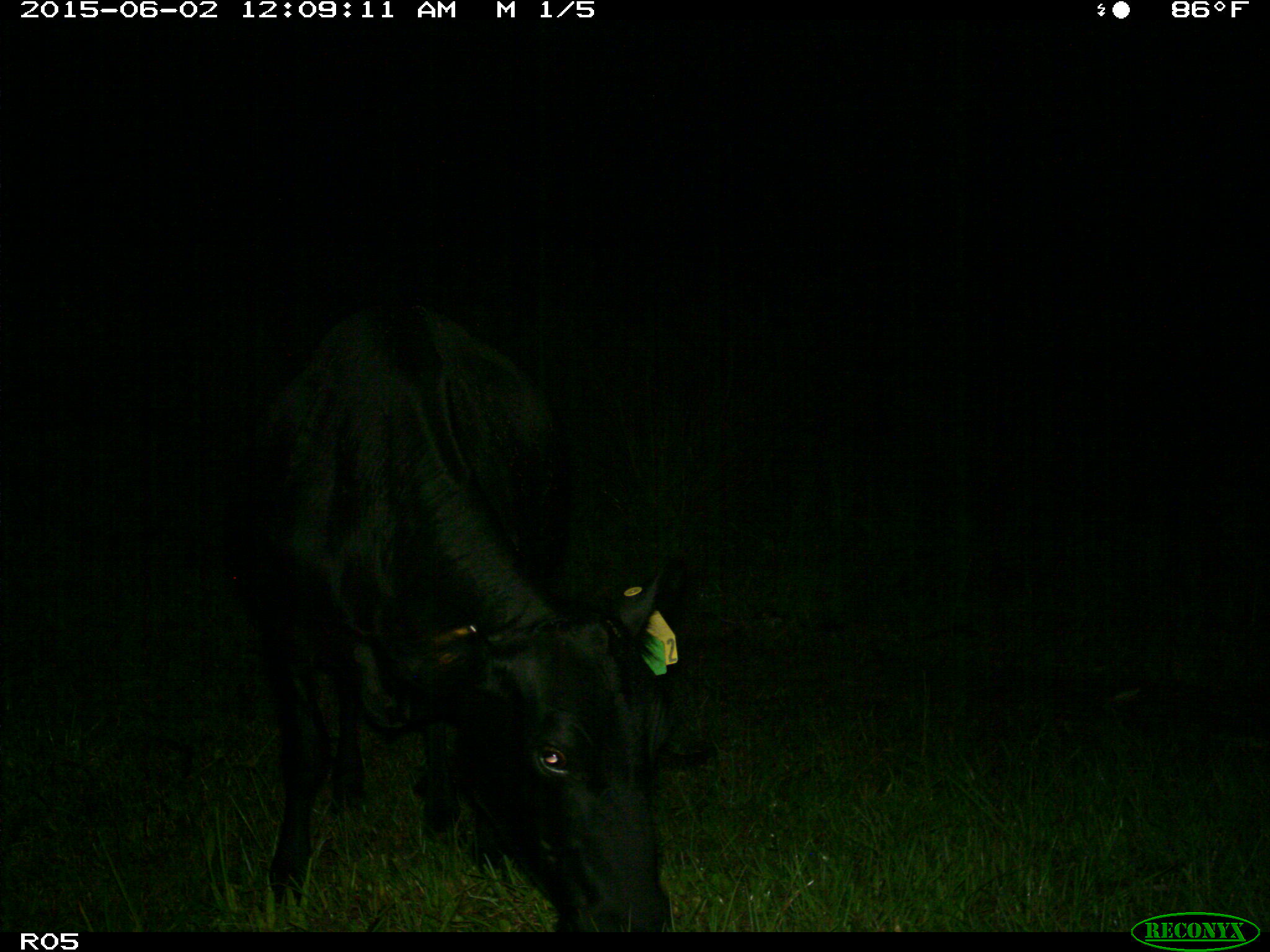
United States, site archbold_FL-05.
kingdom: Animalia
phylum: Chordata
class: Mammalia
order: Artiodactyla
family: Bovidae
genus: Bos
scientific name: Bos taurus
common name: domestic cow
Bos taurus (domestic cow).